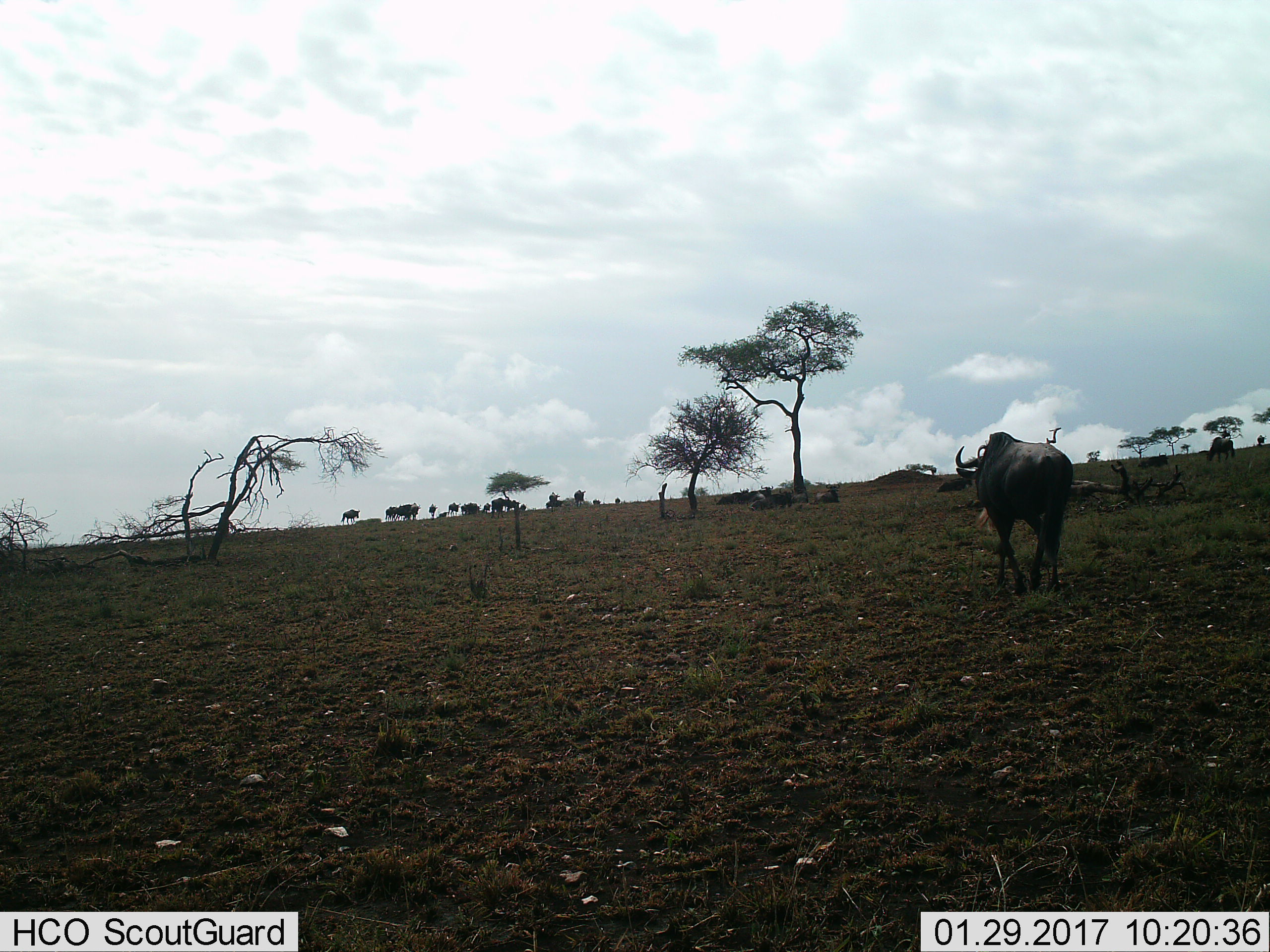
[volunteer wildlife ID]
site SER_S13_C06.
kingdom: Animalia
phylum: Chordata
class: Mammalia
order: Artiodactyla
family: Bovidae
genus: Connochaetes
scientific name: Connochaetes taurinus taurinus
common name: blue wildebeest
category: wildebeestblue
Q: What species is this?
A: Wildebeestblue (blue wildebeest) (Connochaetes taurinus taurinus).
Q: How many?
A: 1.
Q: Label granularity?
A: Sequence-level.